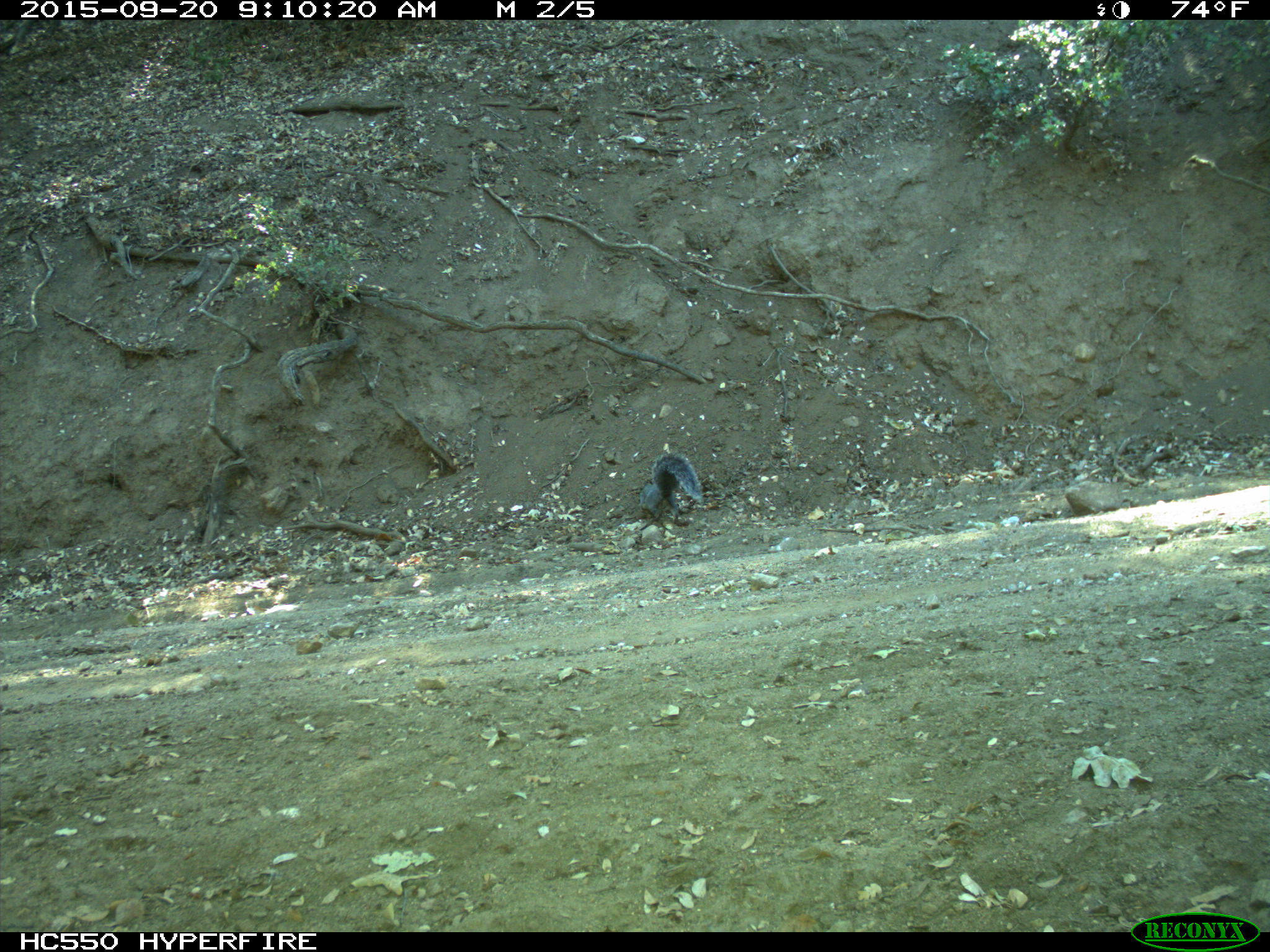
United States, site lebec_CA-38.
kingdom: Animalia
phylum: Chordata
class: Mammalia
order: Rodentia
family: Sciuridae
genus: Sciurus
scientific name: Sciurus carolinensis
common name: eastern gray squirrel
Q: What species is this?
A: Sciurus carolinensis (eastern gray squirrel).